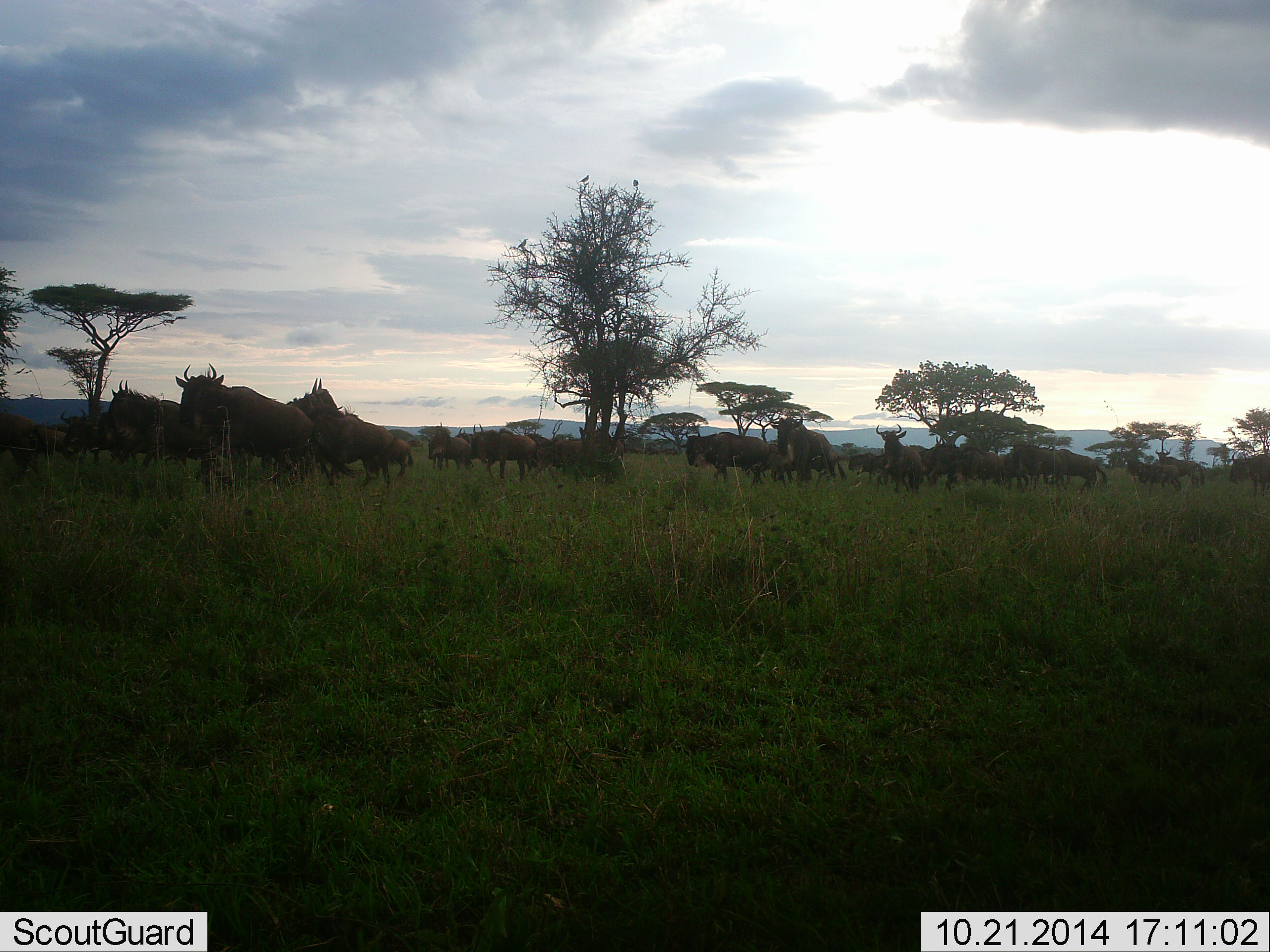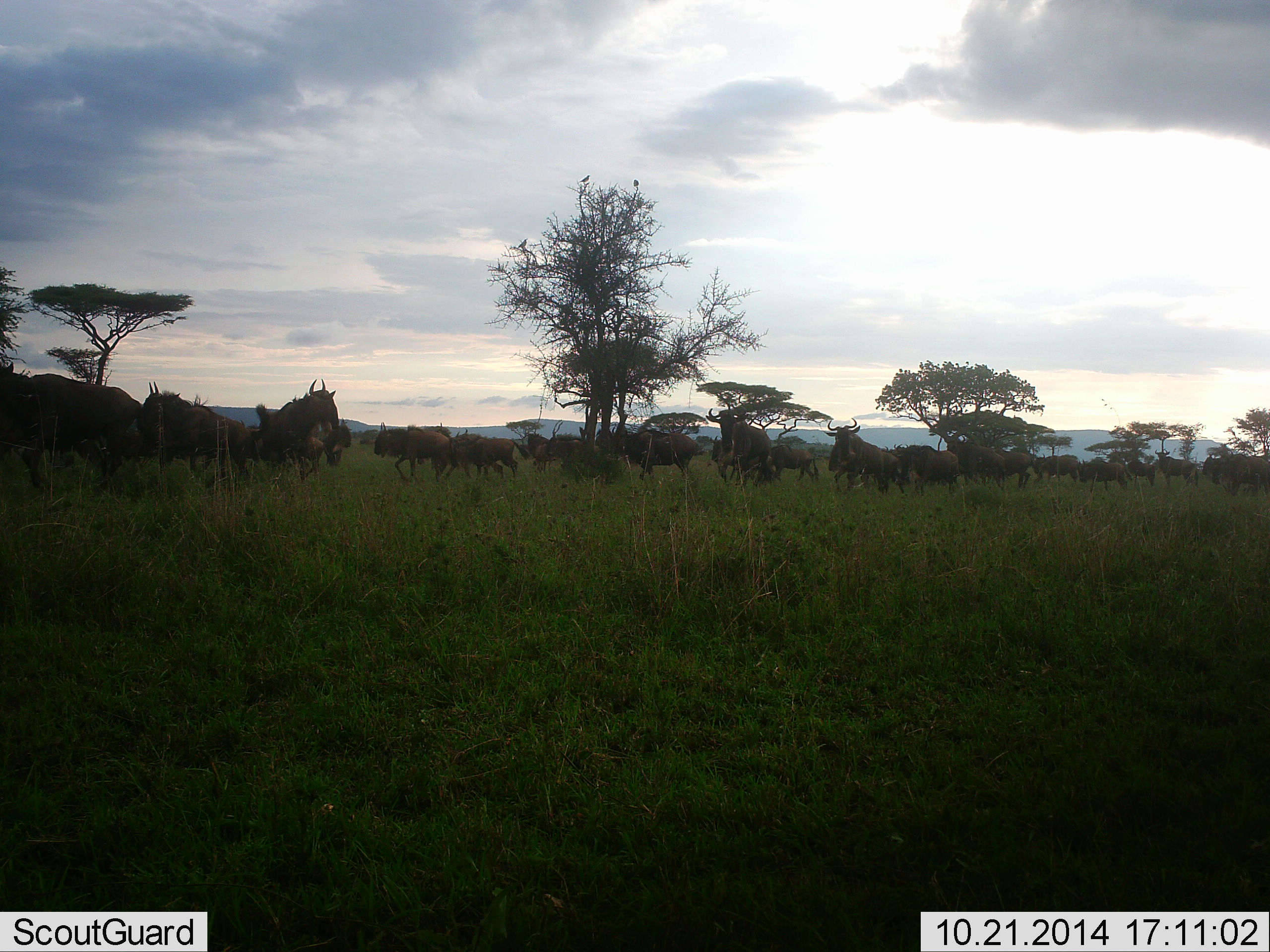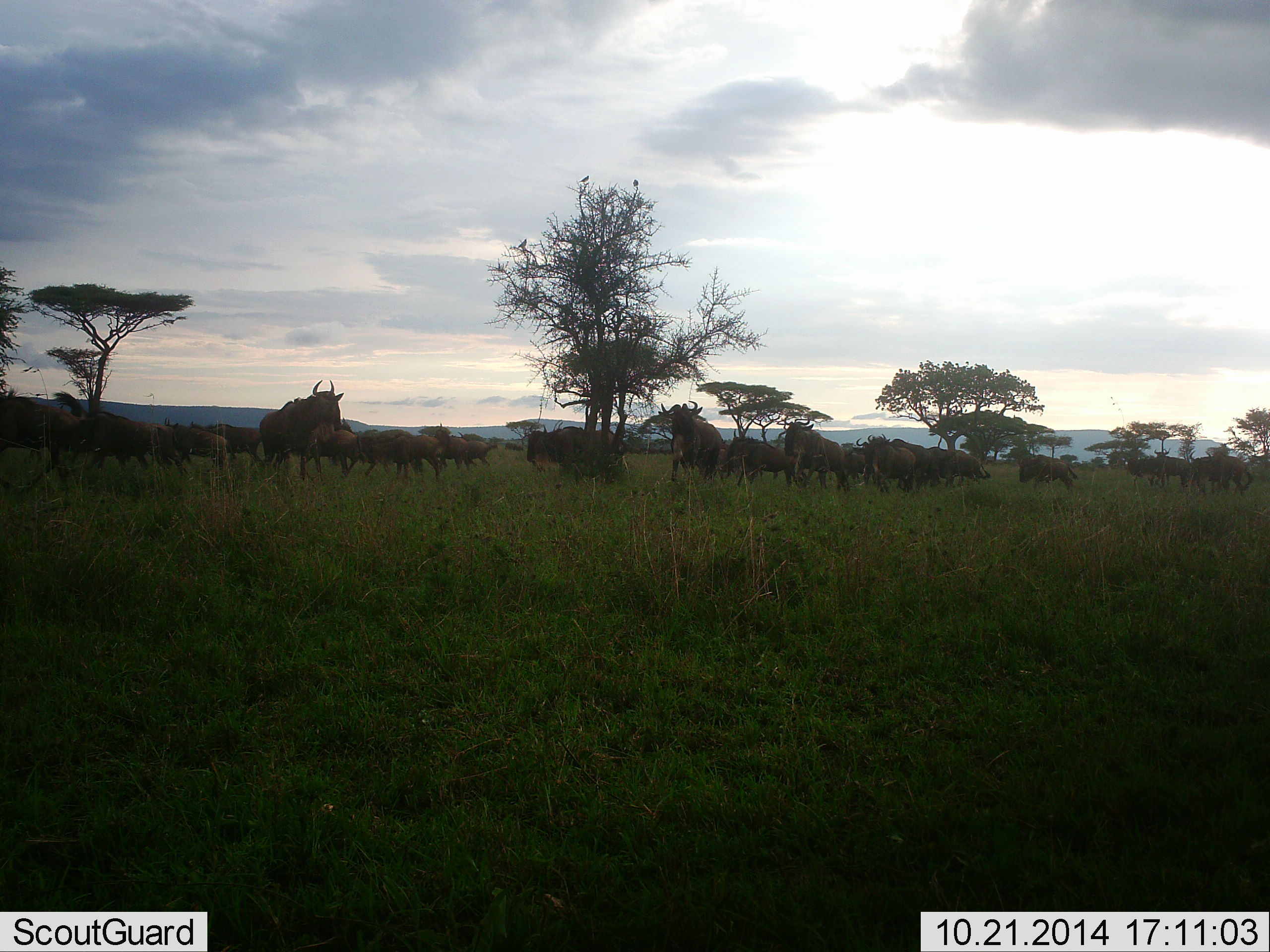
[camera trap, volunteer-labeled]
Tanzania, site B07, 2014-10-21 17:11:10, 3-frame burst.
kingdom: Animalia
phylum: Chordata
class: Mammalia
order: Artiodactyla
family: Bovidae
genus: Connochaetes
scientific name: Connochaetes taurinus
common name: blue wildebeest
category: wildebeest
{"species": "wildebeest (blue wildebeest) (Connochaetes taurinus)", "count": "11-50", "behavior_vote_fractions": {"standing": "30%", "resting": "0%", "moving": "80%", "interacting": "0%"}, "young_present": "0%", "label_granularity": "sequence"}